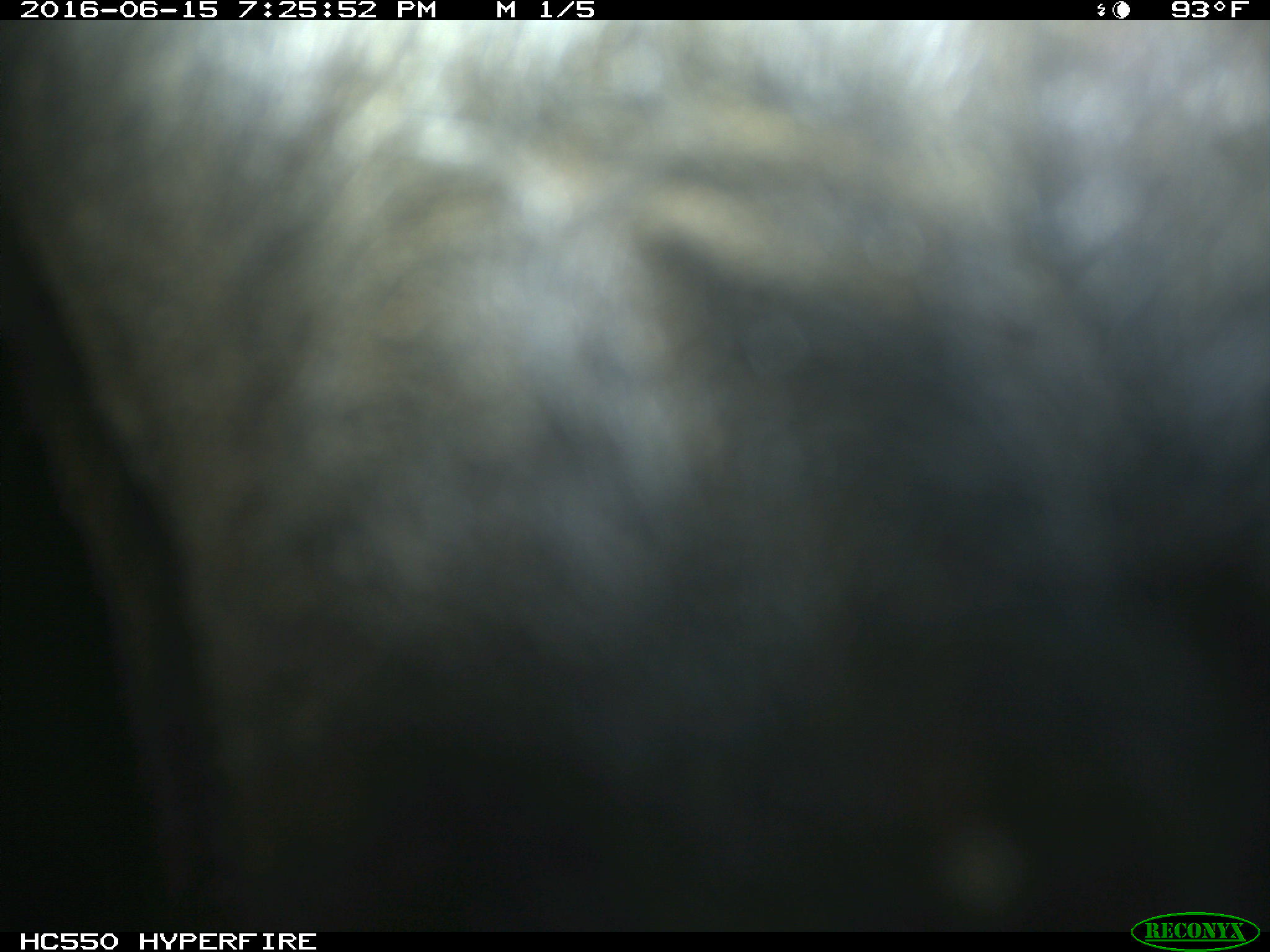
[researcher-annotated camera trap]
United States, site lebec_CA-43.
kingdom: Animalia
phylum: Chordata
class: Mammalia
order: Artiodactyla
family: Bovidae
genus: Bos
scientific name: Bos taurus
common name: domestic cow